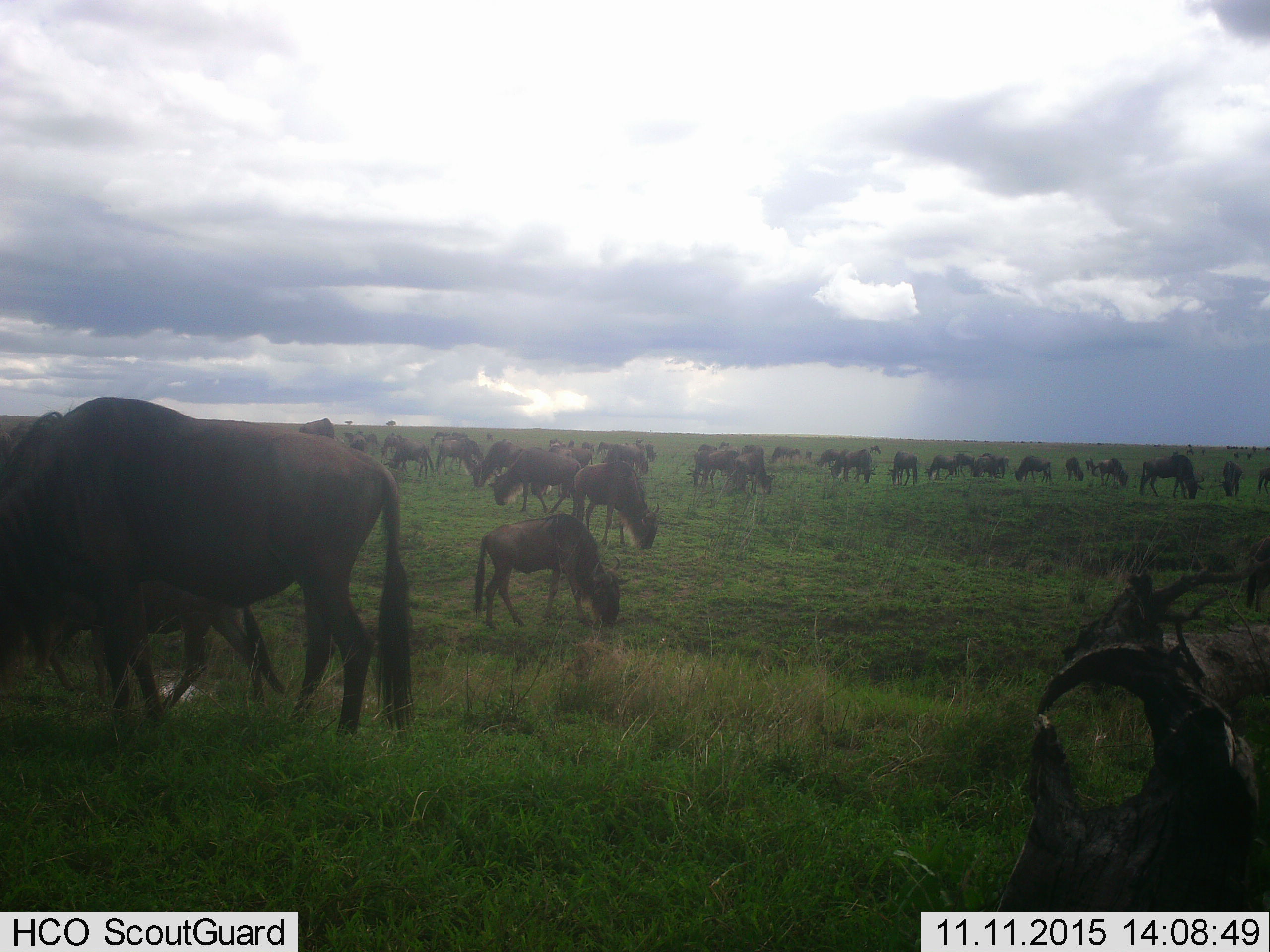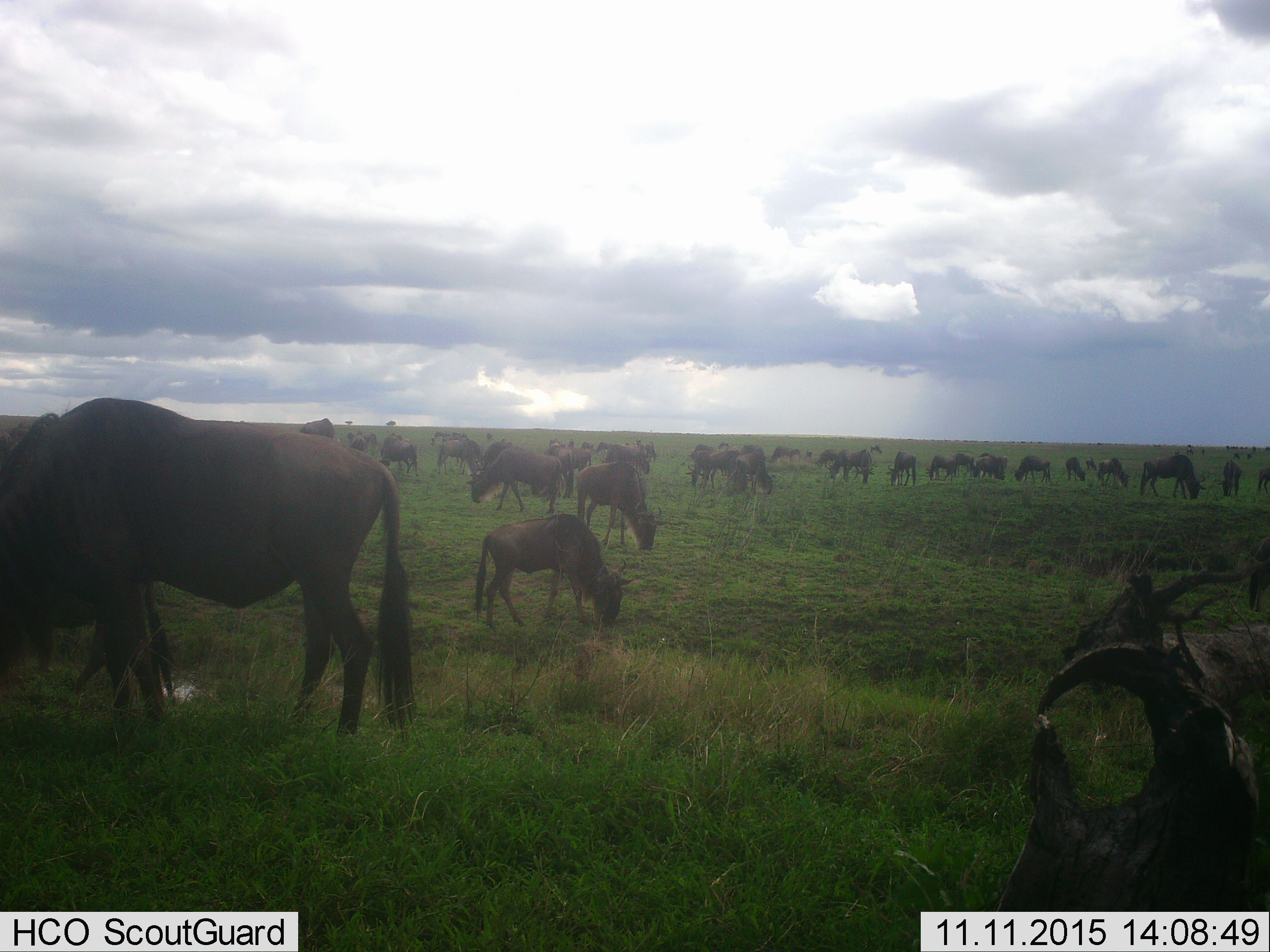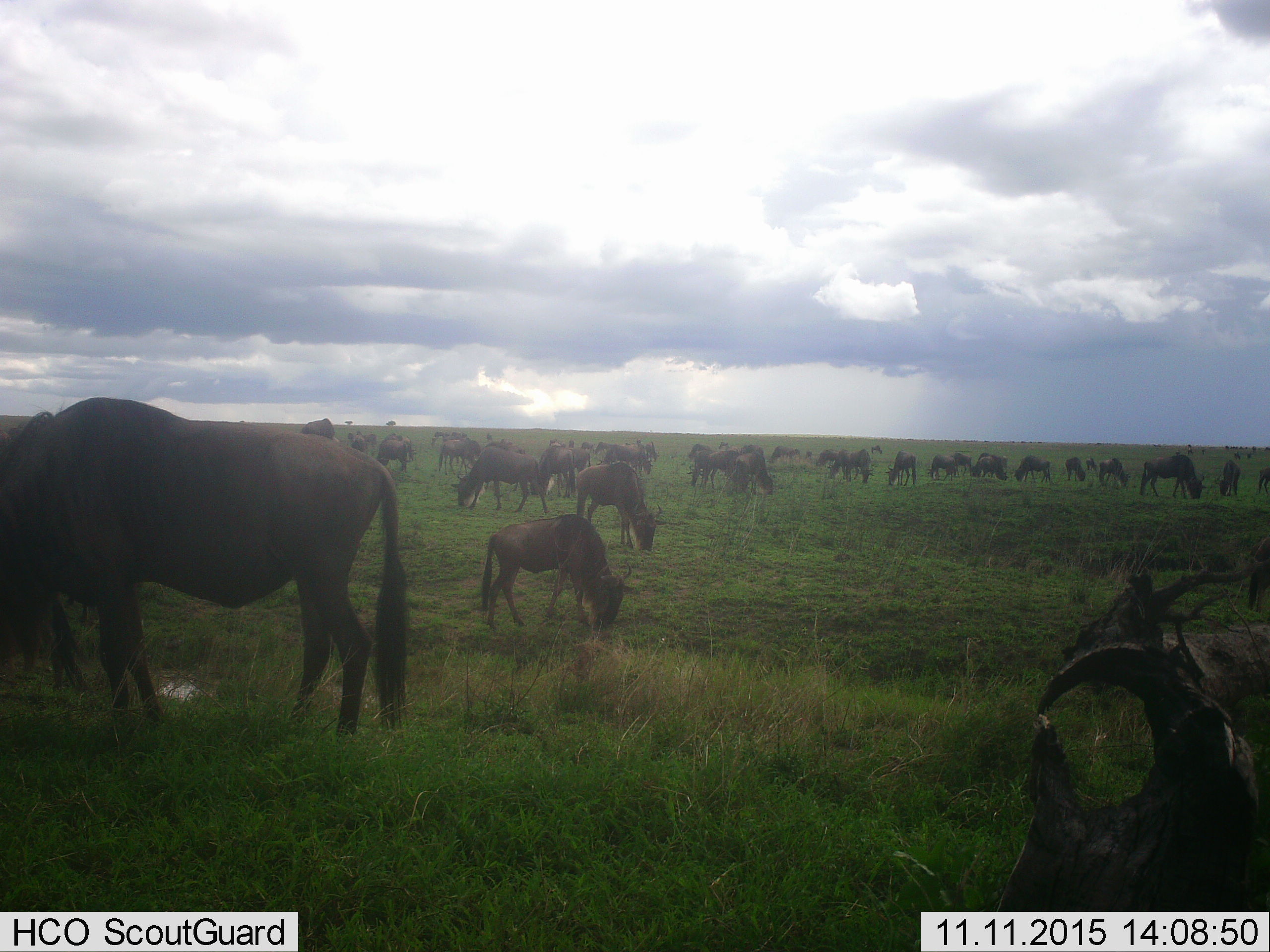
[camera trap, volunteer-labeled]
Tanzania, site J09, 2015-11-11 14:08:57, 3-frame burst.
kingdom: Animalia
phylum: Chordata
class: Mammalia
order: Artiodactyla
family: Bovidae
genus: Connochaetes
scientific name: Connochaetes taurinus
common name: blue wildebeest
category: wildebeest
Wildebeest (blue wildebeest) (Connochaetes taurinus), count 11-50. Behavior (volunteer vote fractions): standing 62%, resting 0%, moving 50%, interacting 0%. Young present (vote fraction): 25%. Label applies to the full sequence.